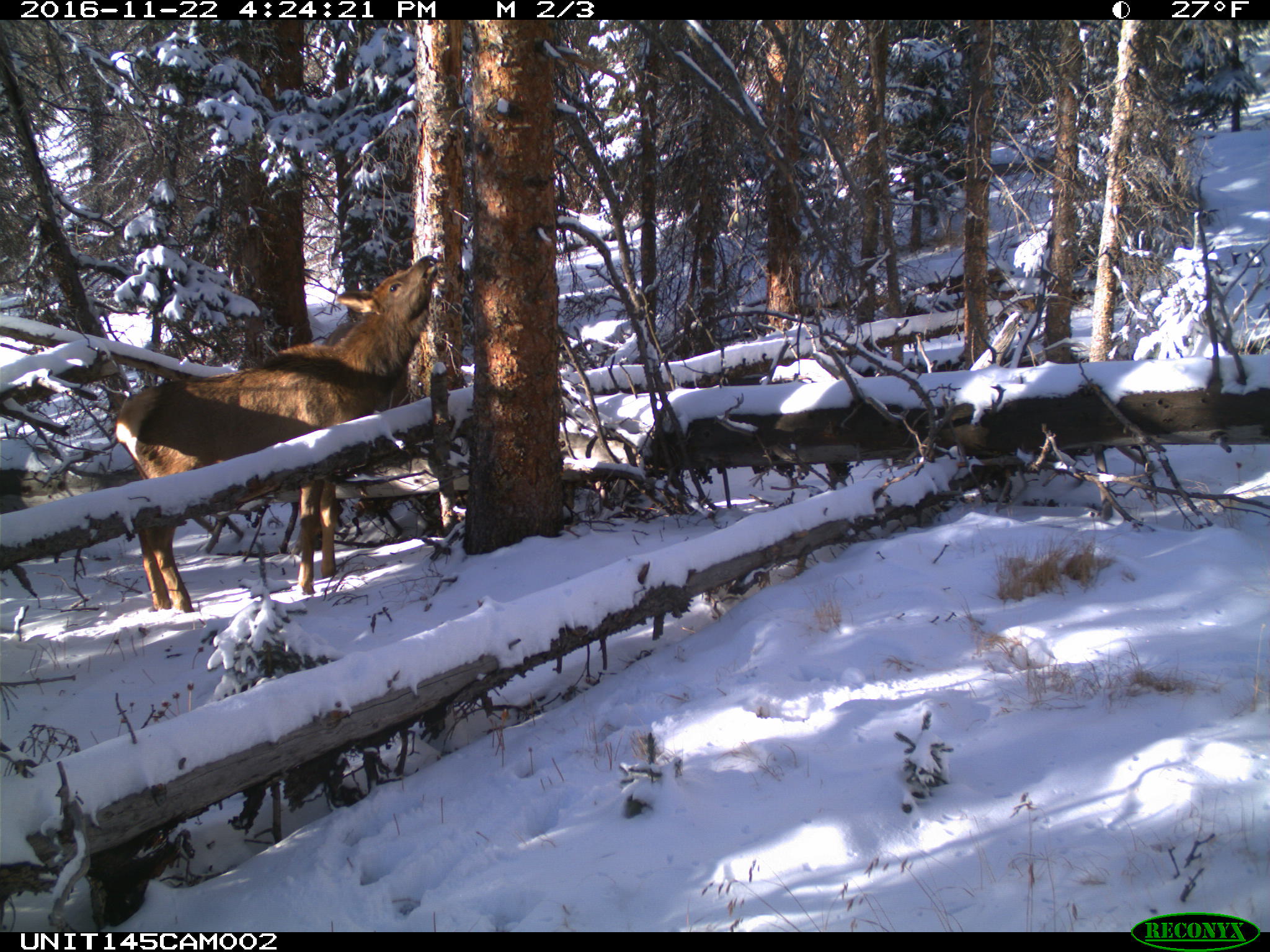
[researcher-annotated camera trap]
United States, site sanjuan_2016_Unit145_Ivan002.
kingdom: Animalia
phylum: Chordata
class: Mammalia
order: Artiodactyla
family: Cervidae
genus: Cervus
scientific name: Cervus elaphus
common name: red deer